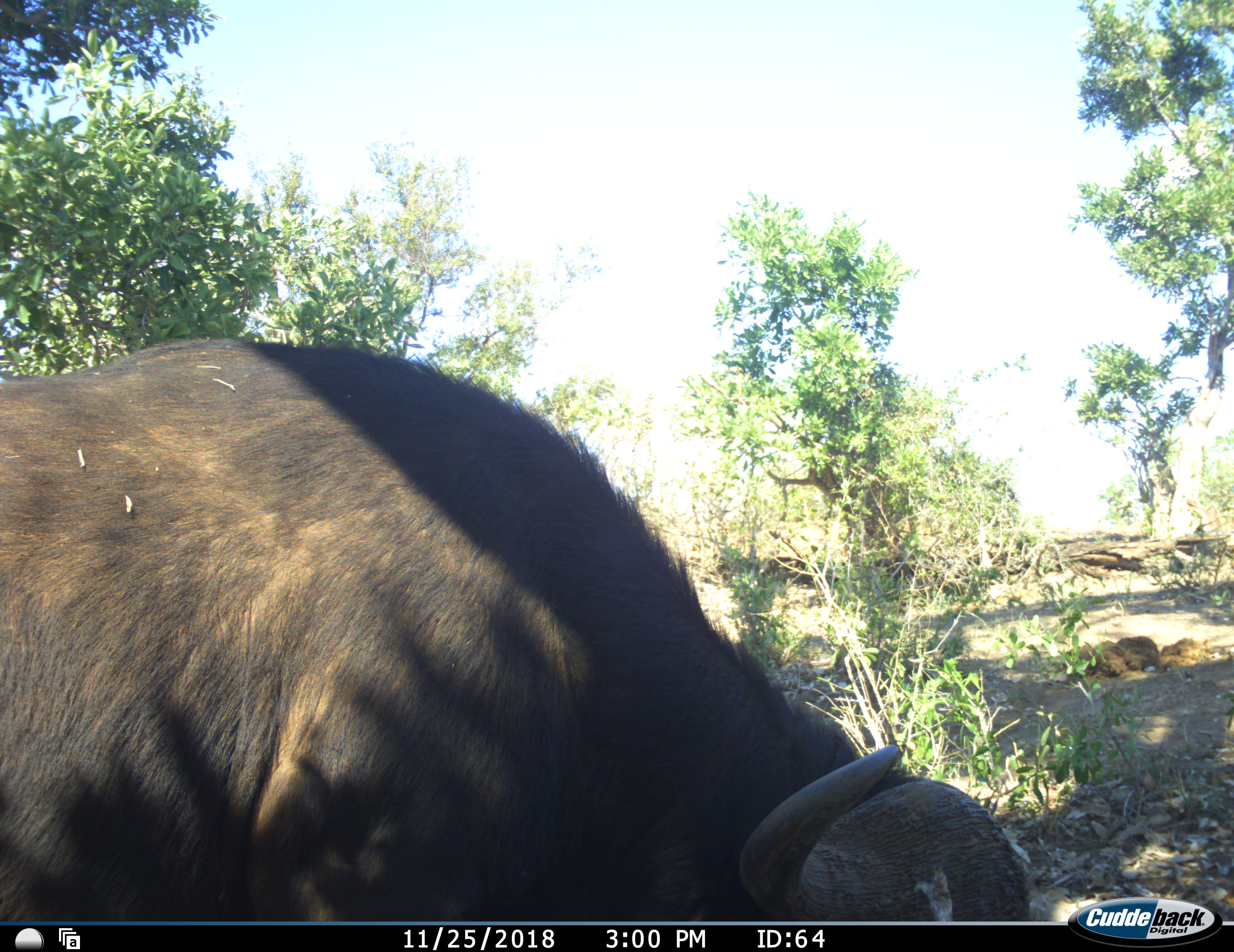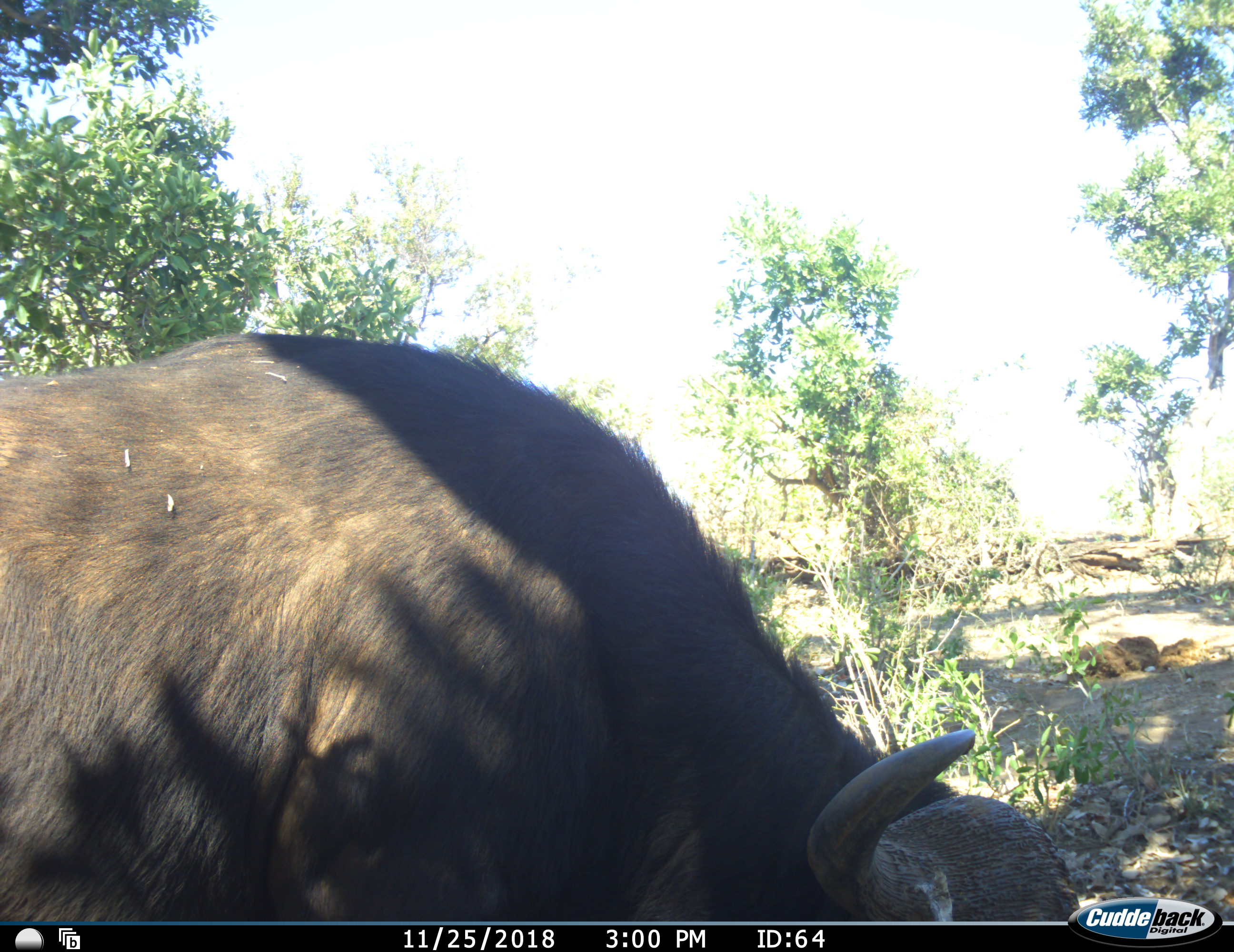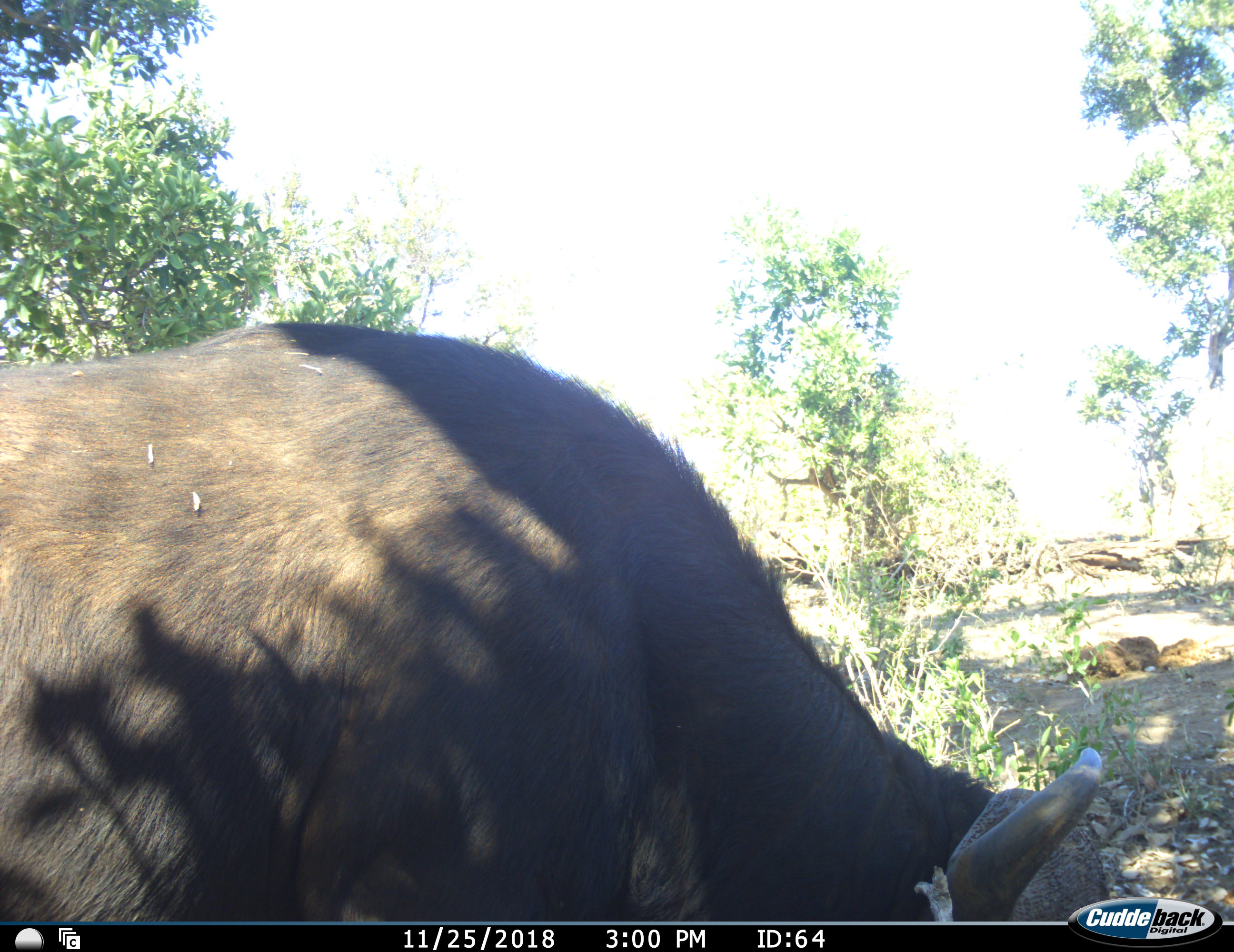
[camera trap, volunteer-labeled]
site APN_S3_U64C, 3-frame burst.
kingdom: Animalia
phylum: Chordata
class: Mammalia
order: Artiodactyla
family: Bovidae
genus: Syncerus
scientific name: Syncerus caffer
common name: african buffalo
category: buffalo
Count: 1.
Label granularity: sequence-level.